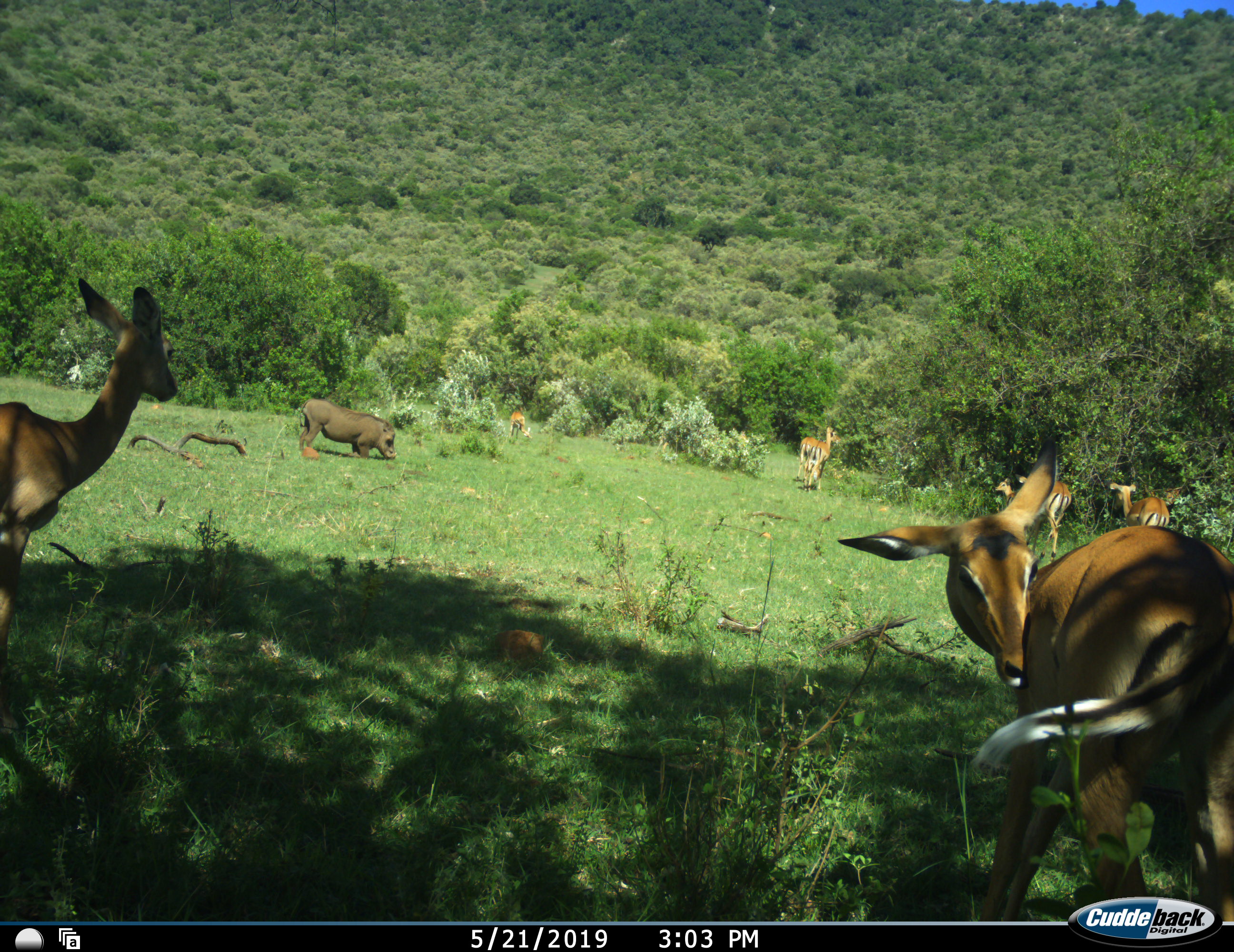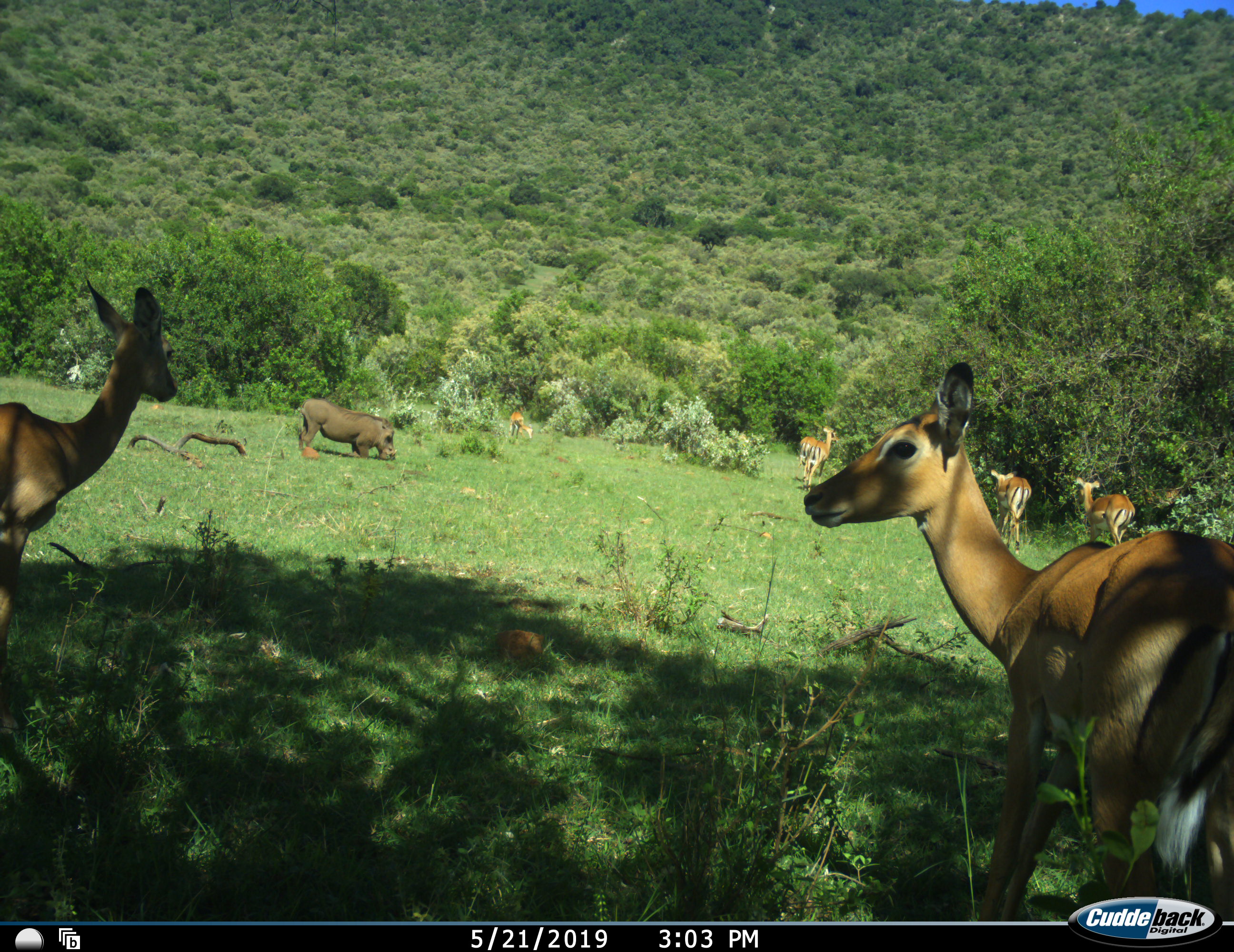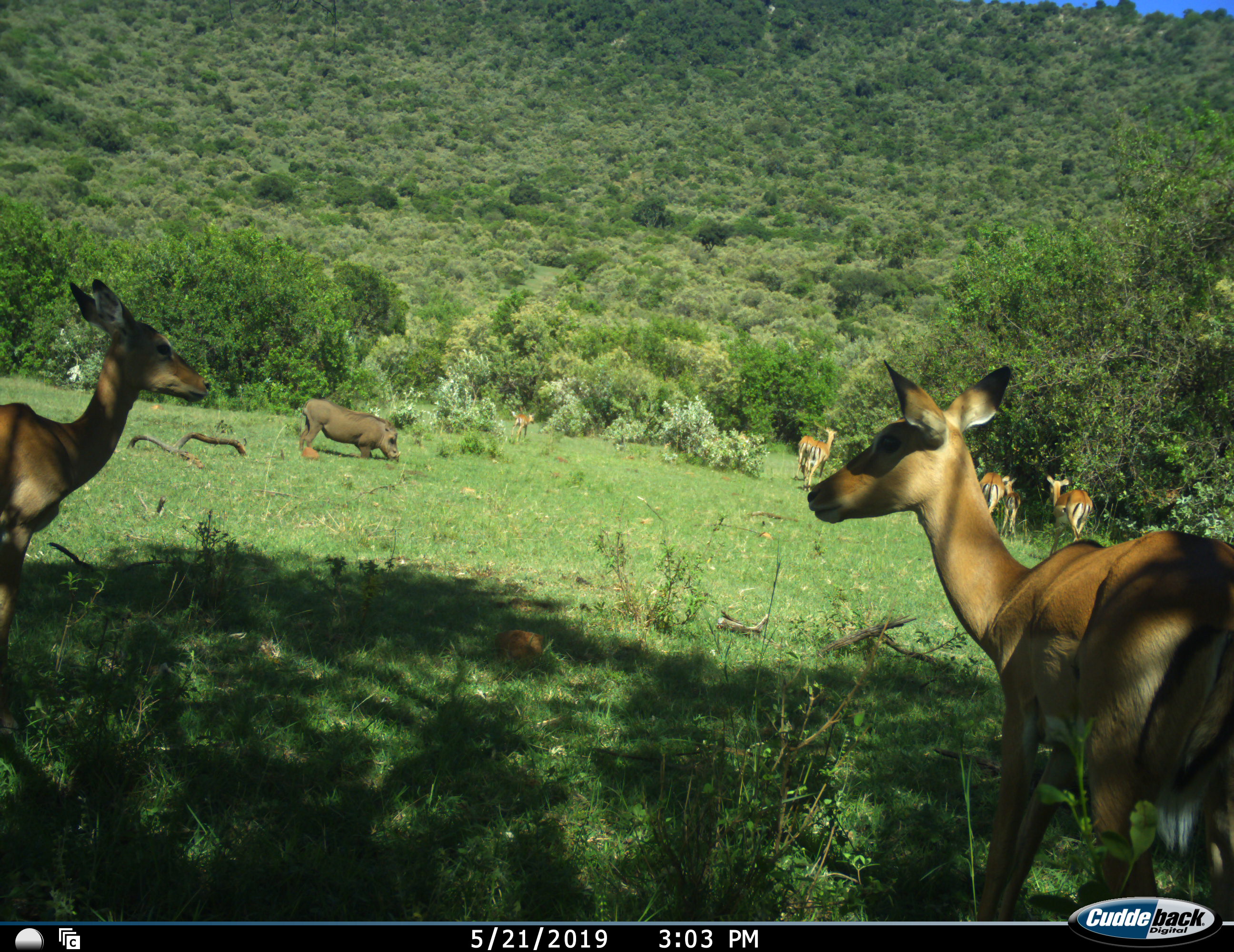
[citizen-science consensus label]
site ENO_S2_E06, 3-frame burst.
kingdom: Animalia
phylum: Chordata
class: Mammalia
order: Artiodactyla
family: Bovidae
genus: Aepyceros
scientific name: Aepyceros melampus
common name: impala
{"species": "impala (Aepyceros melampus)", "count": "7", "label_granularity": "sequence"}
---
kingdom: Animalia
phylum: Chordata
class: Mammalia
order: Artiodactyla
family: Suidae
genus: Phacochoerus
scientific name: Phacochoerus africanus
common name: warthog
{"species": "warthog (Phacochoerus africanus)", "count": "1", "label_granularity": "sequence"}